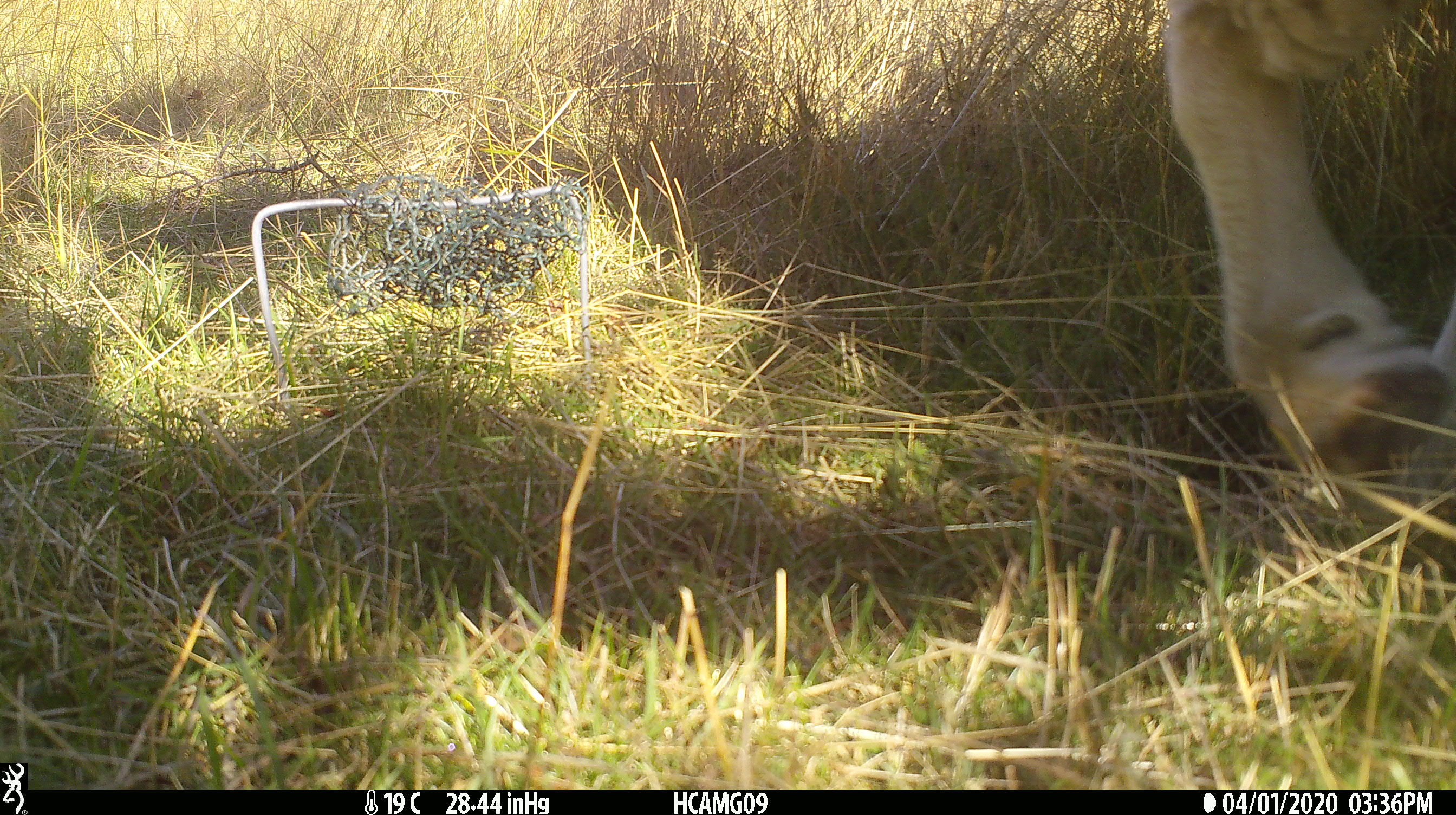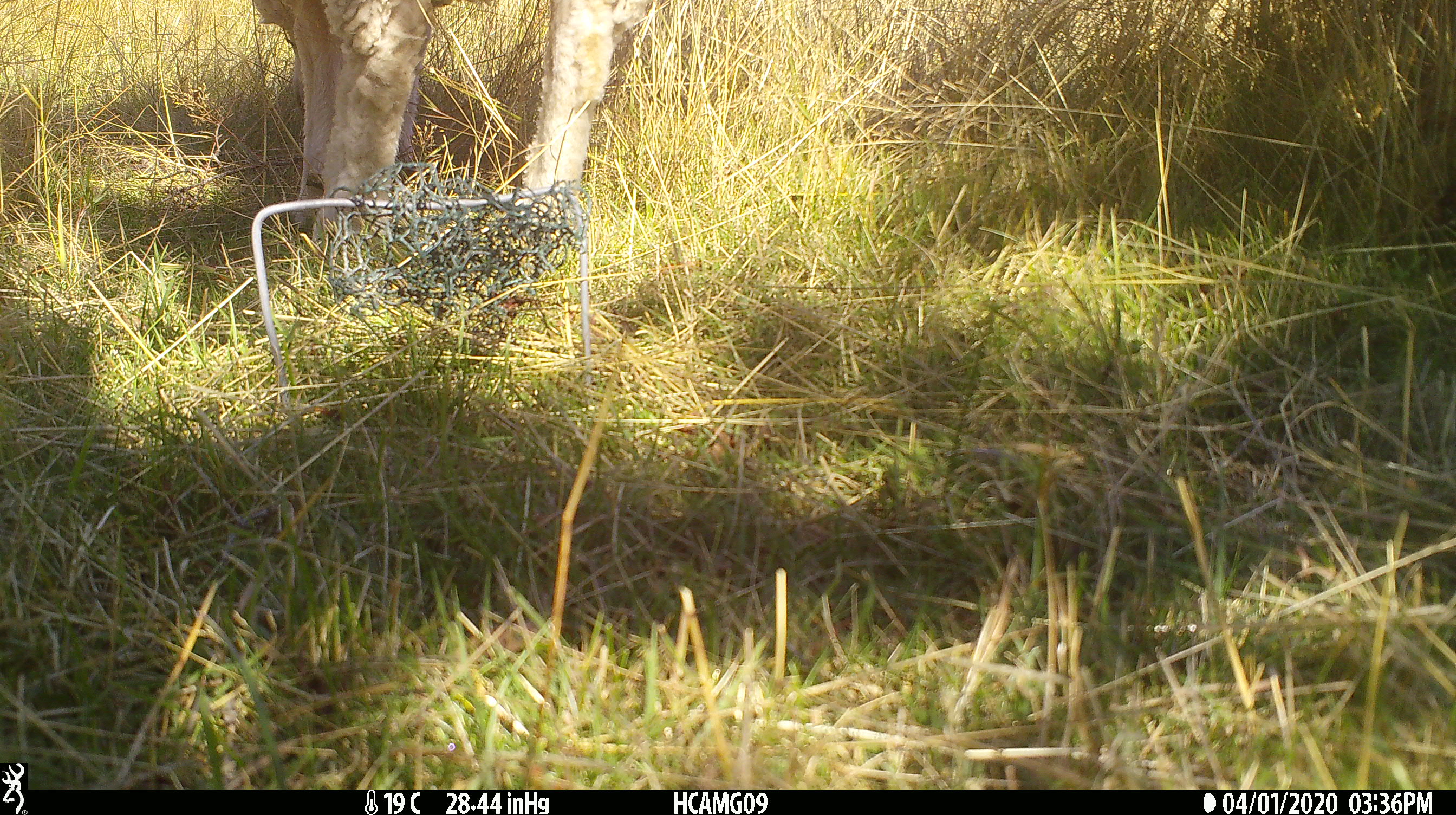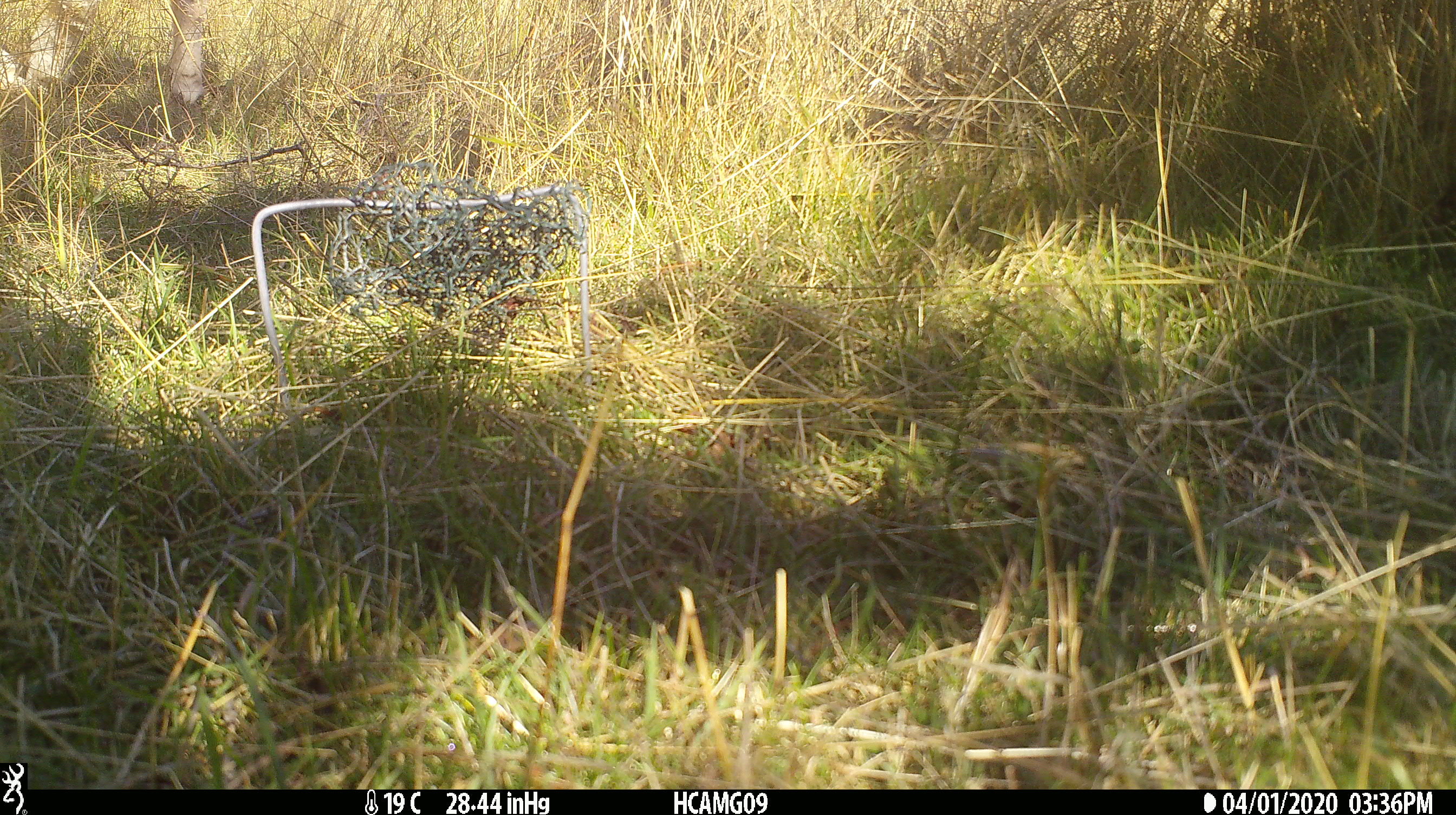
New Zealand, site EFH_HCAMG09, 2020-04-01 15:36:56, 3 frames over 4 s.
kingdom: Animalia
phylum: Chordata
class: Mammalia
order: Artiodactyla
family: Bovidae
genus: Ovis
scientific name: Ovis aries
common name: domestic sheep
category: sheep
Sheep (domestic sheep) (Ovis aries).